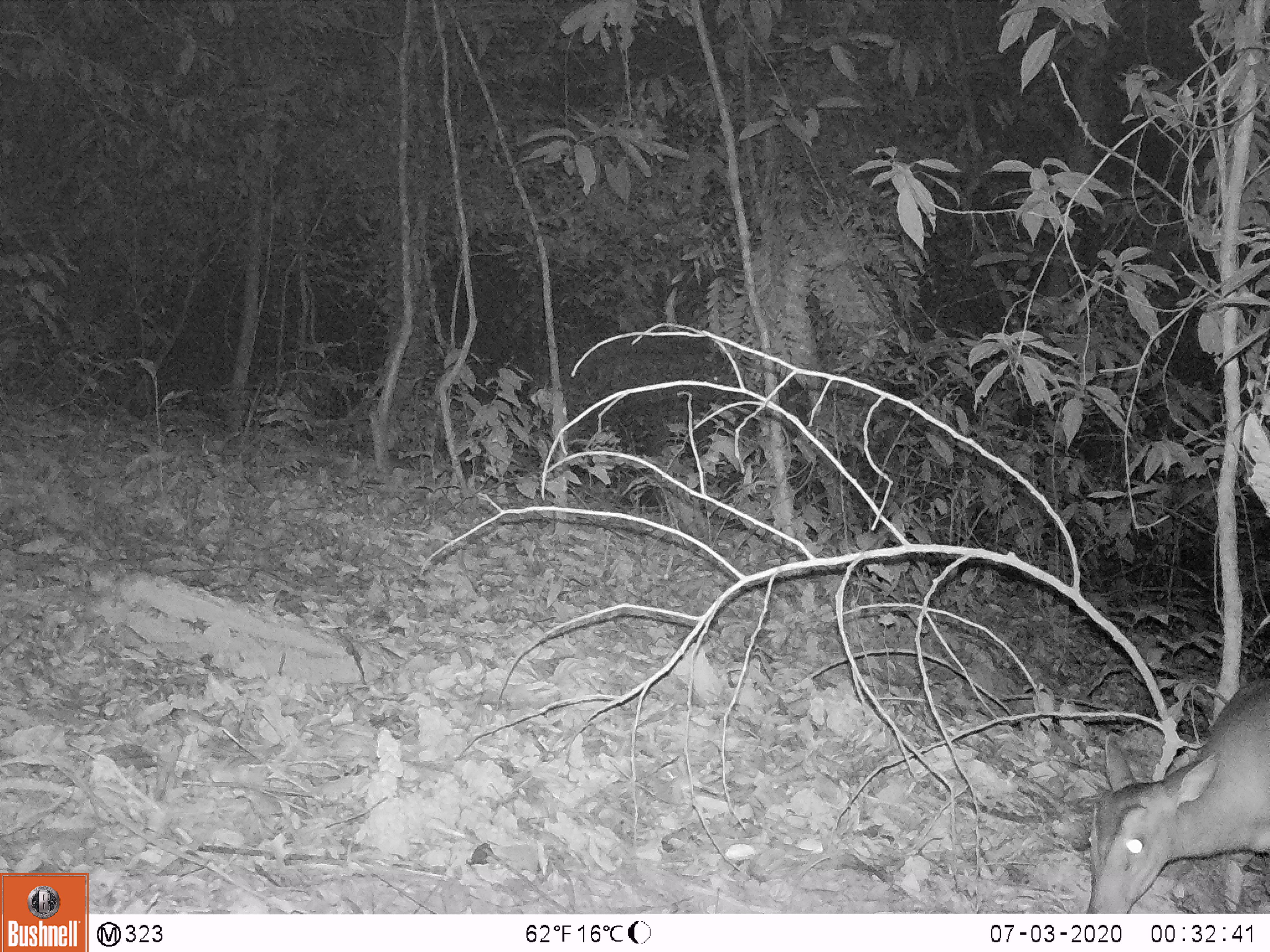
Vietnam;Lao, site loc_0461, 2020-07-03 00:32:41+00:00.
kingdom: Animalia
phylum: Chordata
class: Mammalia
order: Artiodactyla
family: Cervidae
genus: Muntiacus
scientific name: Muntiacus vuquangensis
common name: large-antlered muntjac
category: large antlered muntjac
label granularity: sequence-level